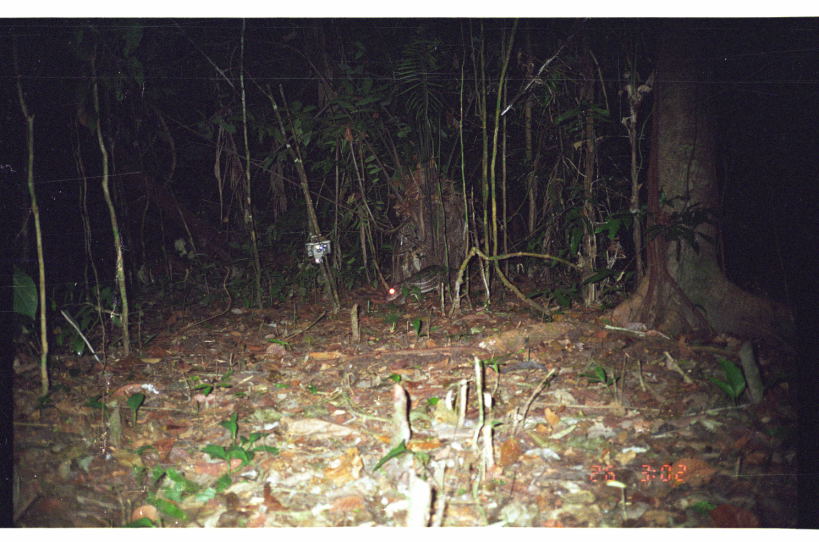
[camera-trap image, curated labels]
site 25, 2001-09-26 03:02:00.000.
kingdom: Animalia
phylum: Chordata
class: Mammalia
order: Rodentia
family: Cuniculidae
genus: Cuniculus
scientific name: Cuniculus paca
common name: spotted paca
Cuniculus paca (spotted paca).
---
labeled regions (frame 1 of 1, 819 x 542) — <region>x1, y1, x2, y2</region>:
cuniculus paca: <region>382, 264, 453, 305</region>